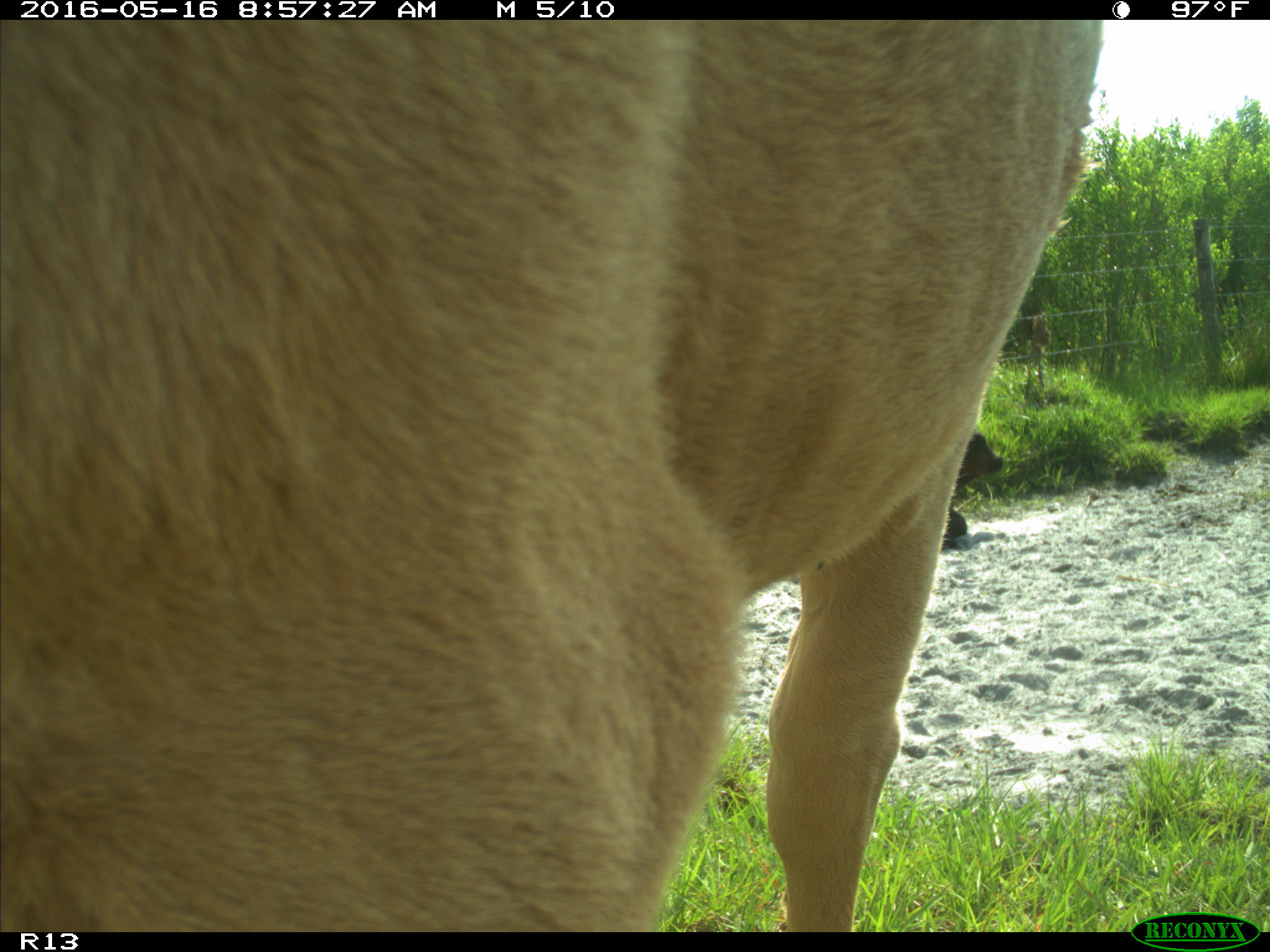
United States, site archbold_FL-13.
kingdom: Animalia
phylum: Chordata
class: Mammalia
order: Artiodactyla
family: Bovidae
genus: Bos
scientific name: Bos taurus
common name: domestic cow